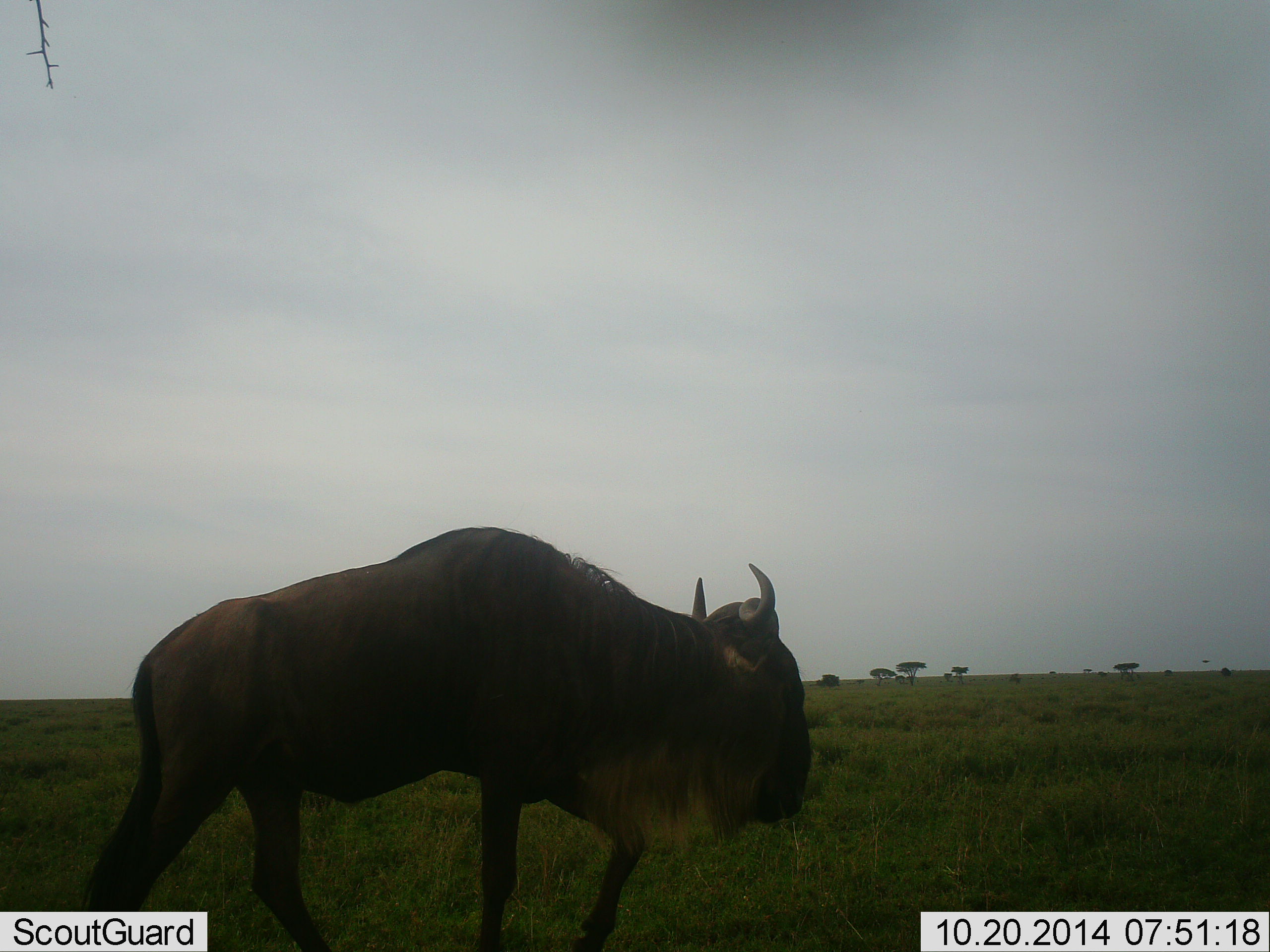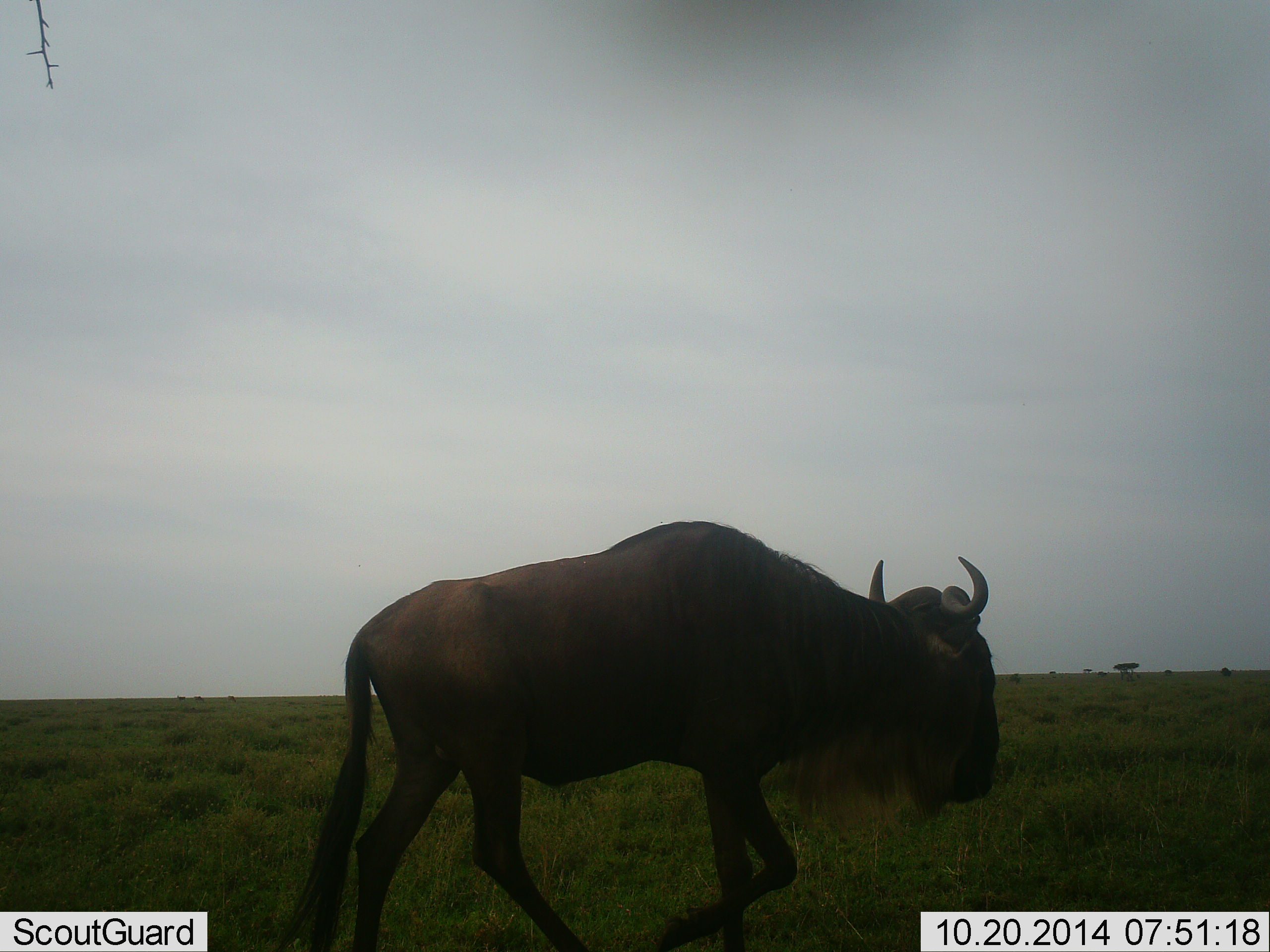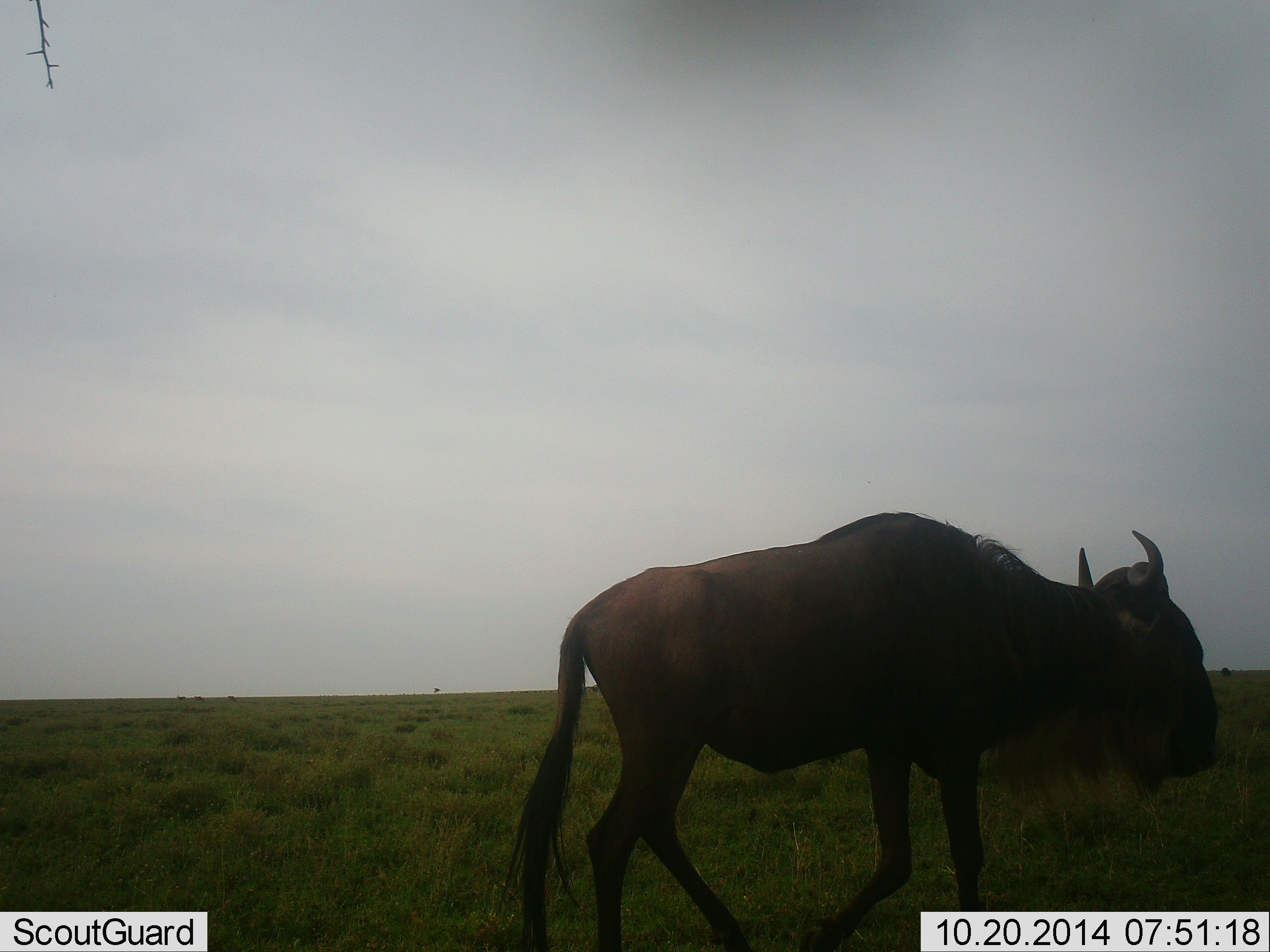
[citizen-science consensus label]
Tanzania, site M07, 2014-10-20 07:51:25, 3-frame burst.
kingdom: Animalia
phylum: Chordata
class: Mammalia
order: Artiodactyla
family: Bovidae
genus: Connochaetes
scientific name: Connochaetes taurinus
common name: blue wildebeest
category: wildebeest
Wildebeest (blue wildebeest) (Connochaetes taurinus), count 1. Behavior (volunteer vote fractions): standing 10%, resting 0%, moving 100%, interacting 0%. Young present (vote fraction): 0%. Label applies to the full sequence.